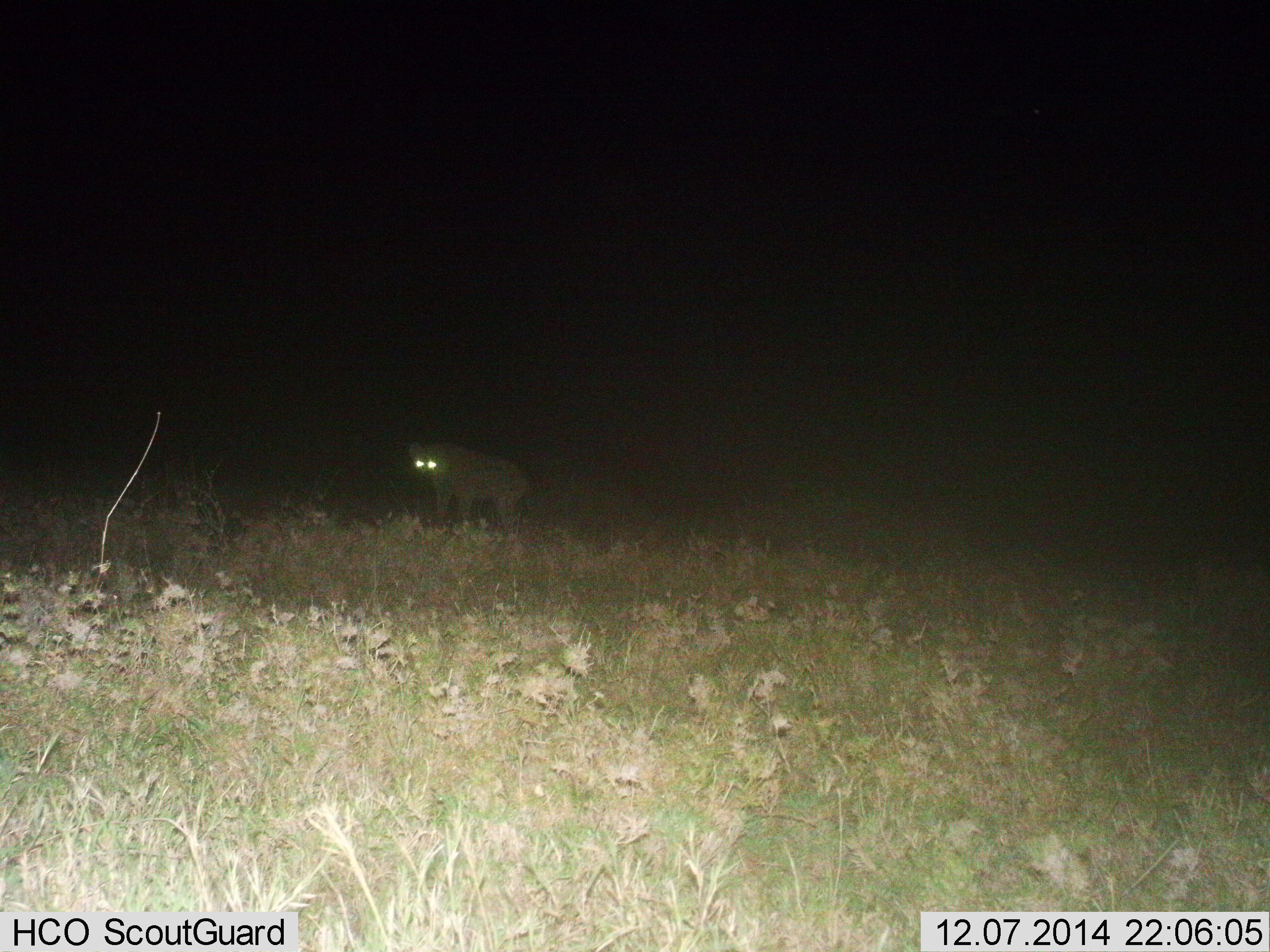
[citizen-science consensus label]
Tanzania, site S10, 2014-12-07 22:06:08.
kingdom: Animalia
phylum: Chordata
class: Mammalia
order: Carnivora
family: Hyaenidae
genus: Crocuta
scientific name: Crocuta crocuta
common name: spotted hyena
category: hyenaspotted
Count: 1.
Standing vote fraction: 100%.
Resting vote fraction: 0%.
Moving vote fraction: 0%.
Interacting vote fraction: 0%.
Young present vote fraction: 0%.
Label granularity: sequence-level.